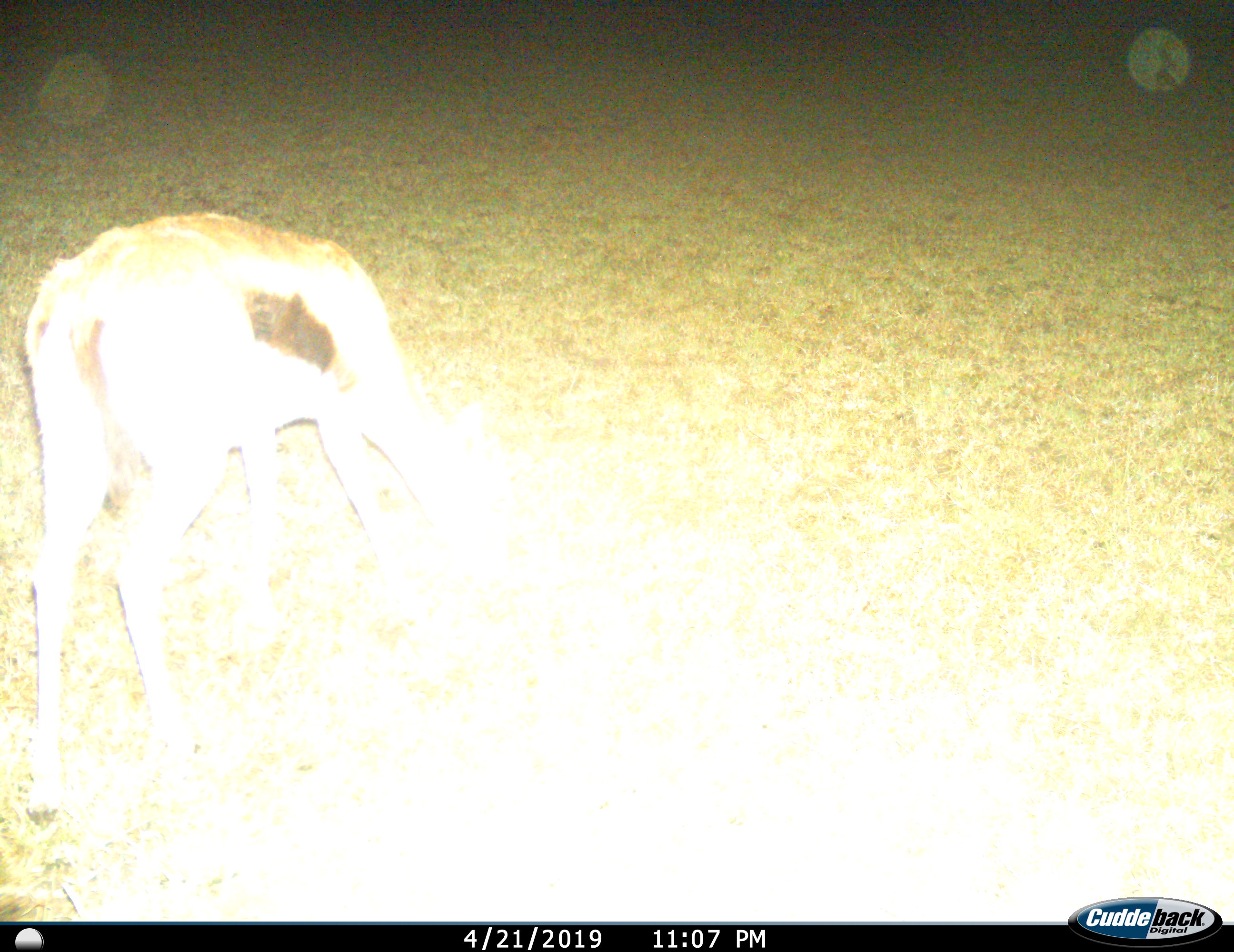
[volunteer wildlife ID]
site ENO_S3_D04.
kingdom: Animalia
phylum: Chordata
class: Mammalia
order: Artiodactyla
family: Bovidae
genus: Eudorcas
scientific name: Eudorcas thomsonii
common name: thomson's gazelle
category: gazellethomsons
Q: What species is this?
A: Gazellethomsons (thomson's gazelle) (Eudorcas thomsonii).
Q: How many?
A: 1.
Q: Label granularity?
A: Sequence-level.